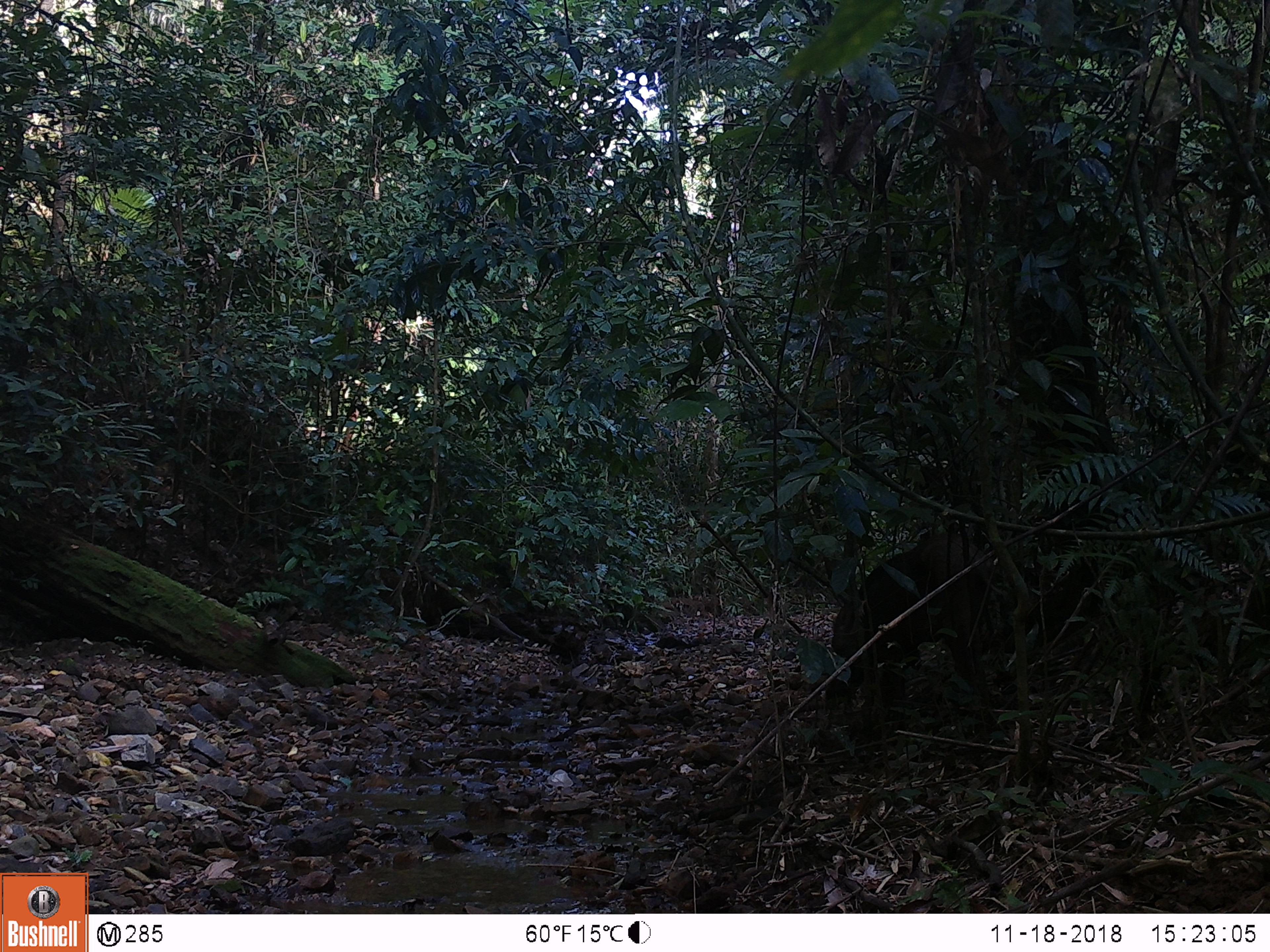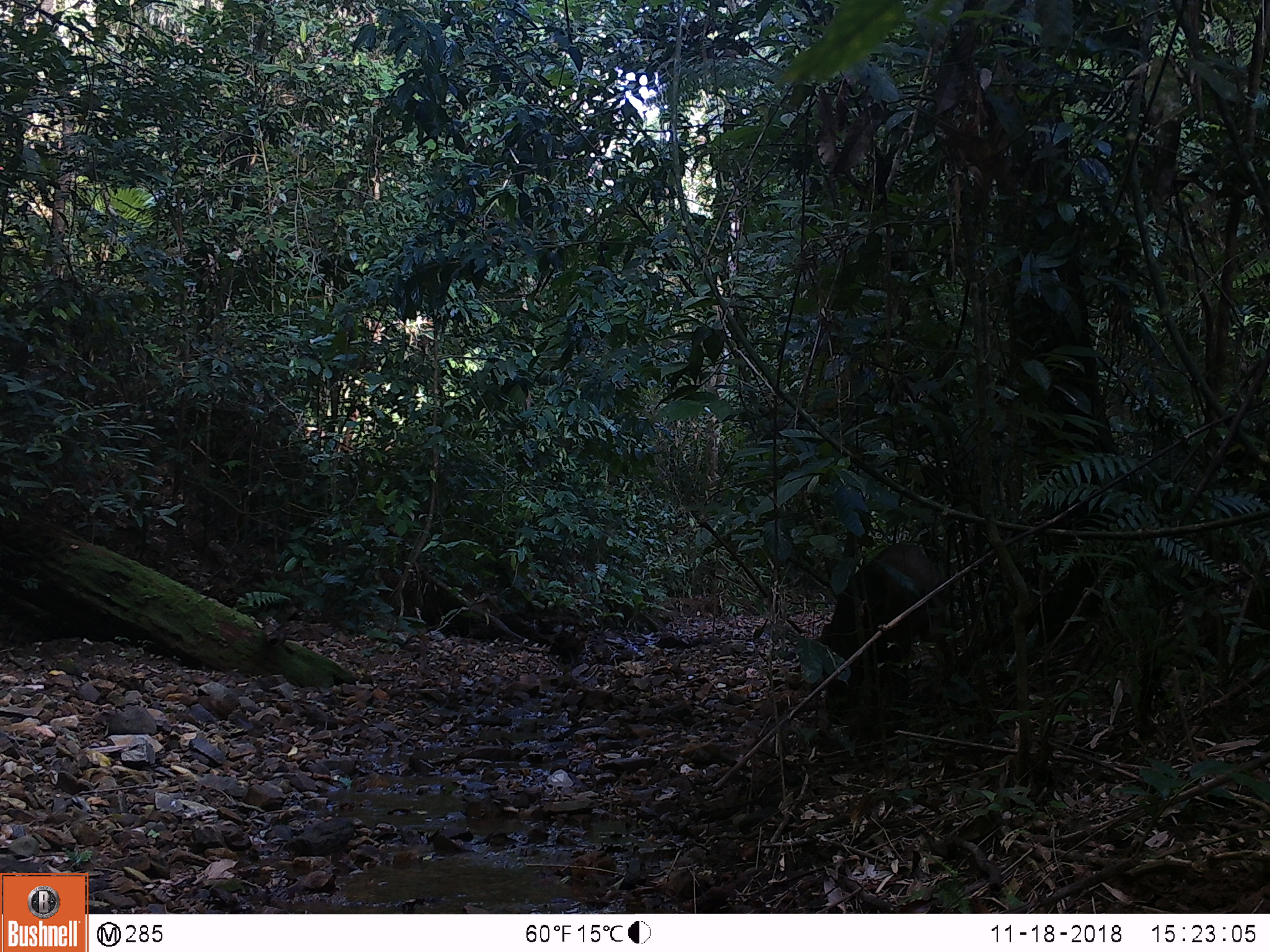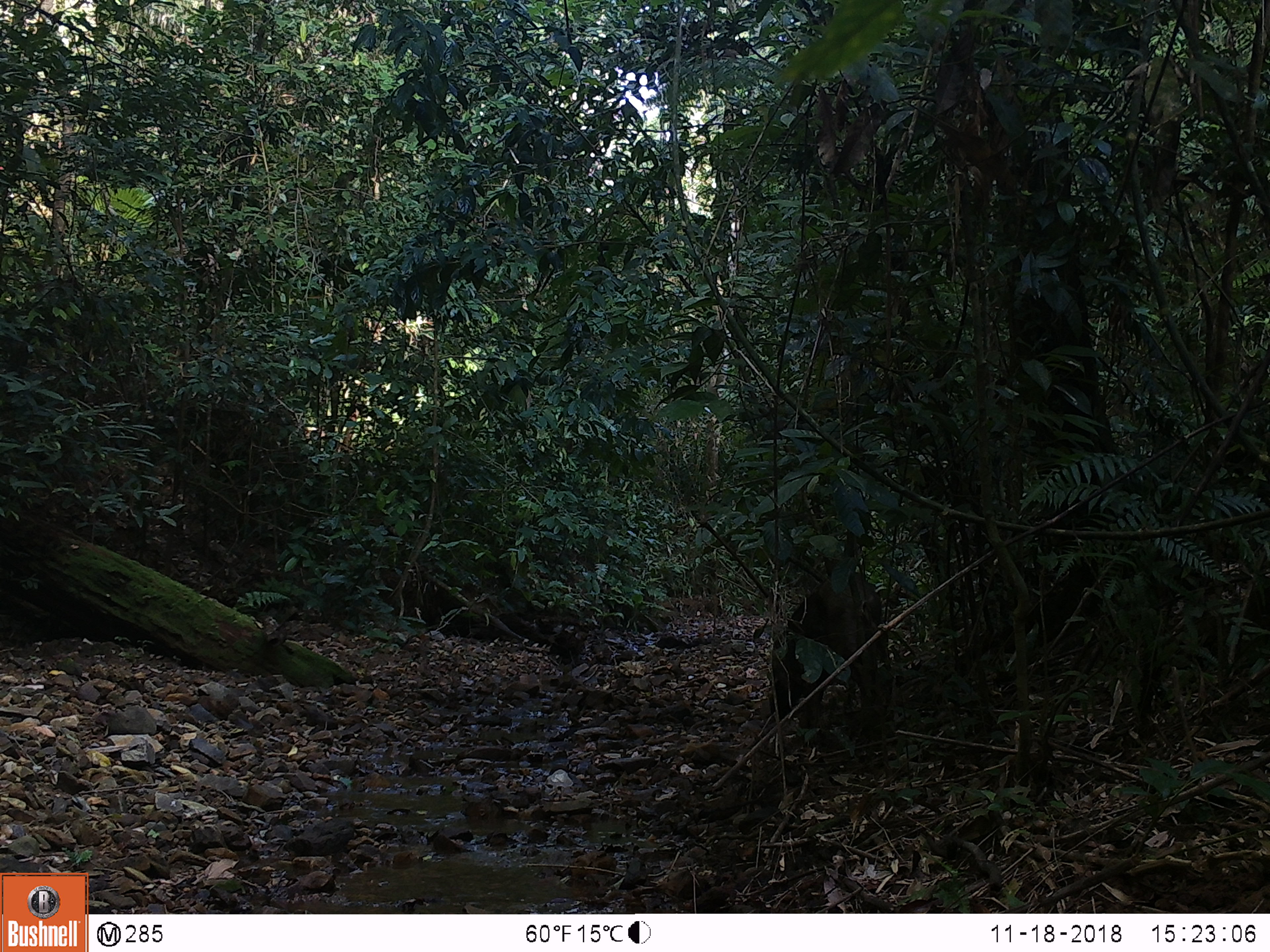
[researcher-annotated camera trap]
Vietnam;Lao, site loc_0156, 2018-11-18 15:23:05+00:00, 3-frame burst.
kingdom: Animalia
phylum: Chordata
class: Mammalia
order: Artiodactyla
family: Suidae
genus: Sus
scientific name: Sus scrofa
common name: eurasian wild pig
Eurasian wild pig (Sus scrofa). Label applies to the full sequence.